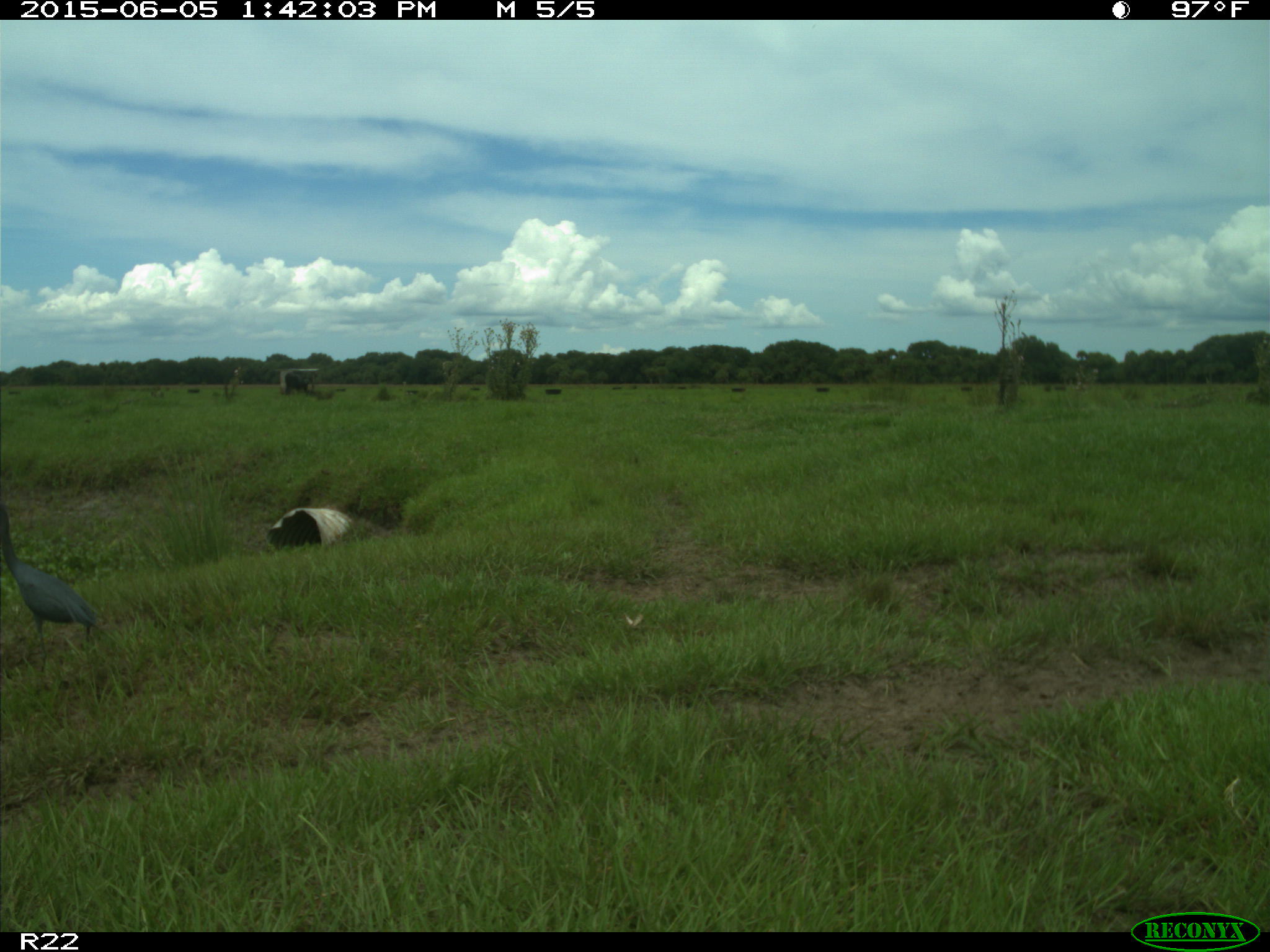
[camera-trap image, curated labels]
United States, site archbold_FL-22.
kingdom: Animalia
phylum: Chordata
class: Mammalia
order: Artiodactyla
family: Bovidae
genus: Bos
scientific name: Bos taurus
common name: domestic cow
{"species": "Bos taurus (domestic cow)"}